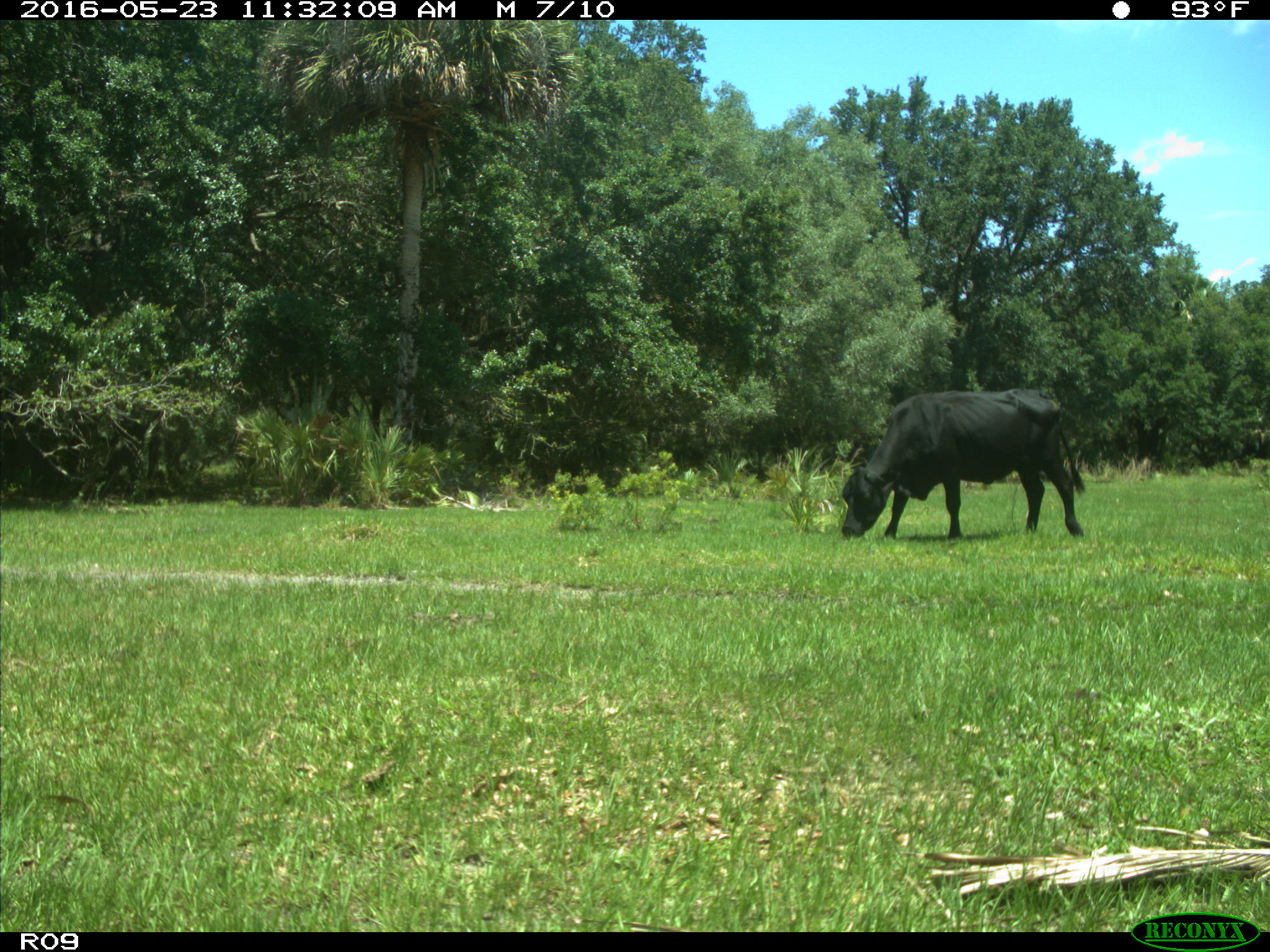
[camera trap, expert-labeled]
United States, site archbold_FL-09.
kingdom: Animalia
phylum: Chordata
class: Mammalia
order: Artiodactyla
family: Bovidae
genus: Bos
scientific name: Bos taurus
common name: domestic cow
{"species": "Bos taurus (domestic cow)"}